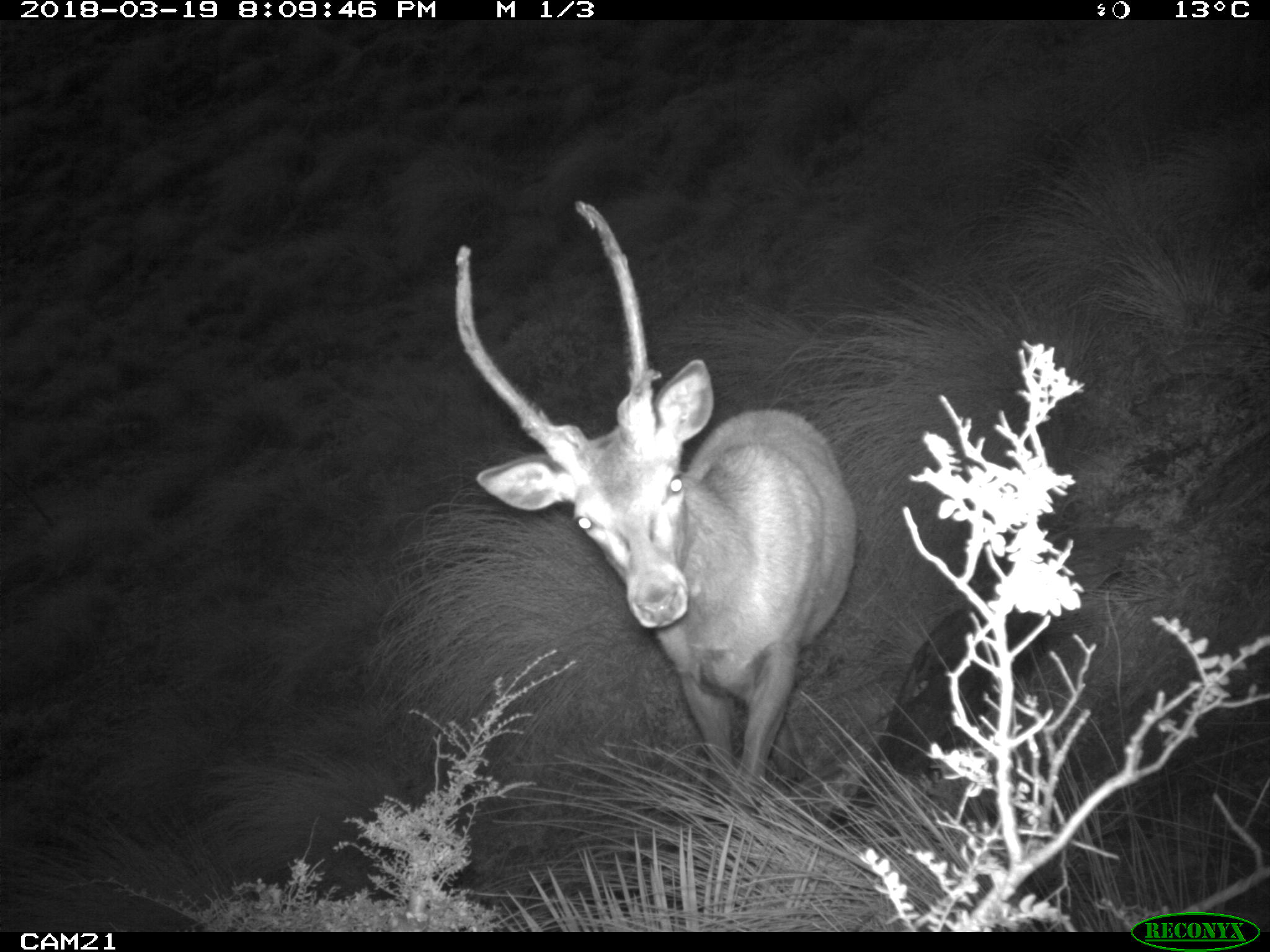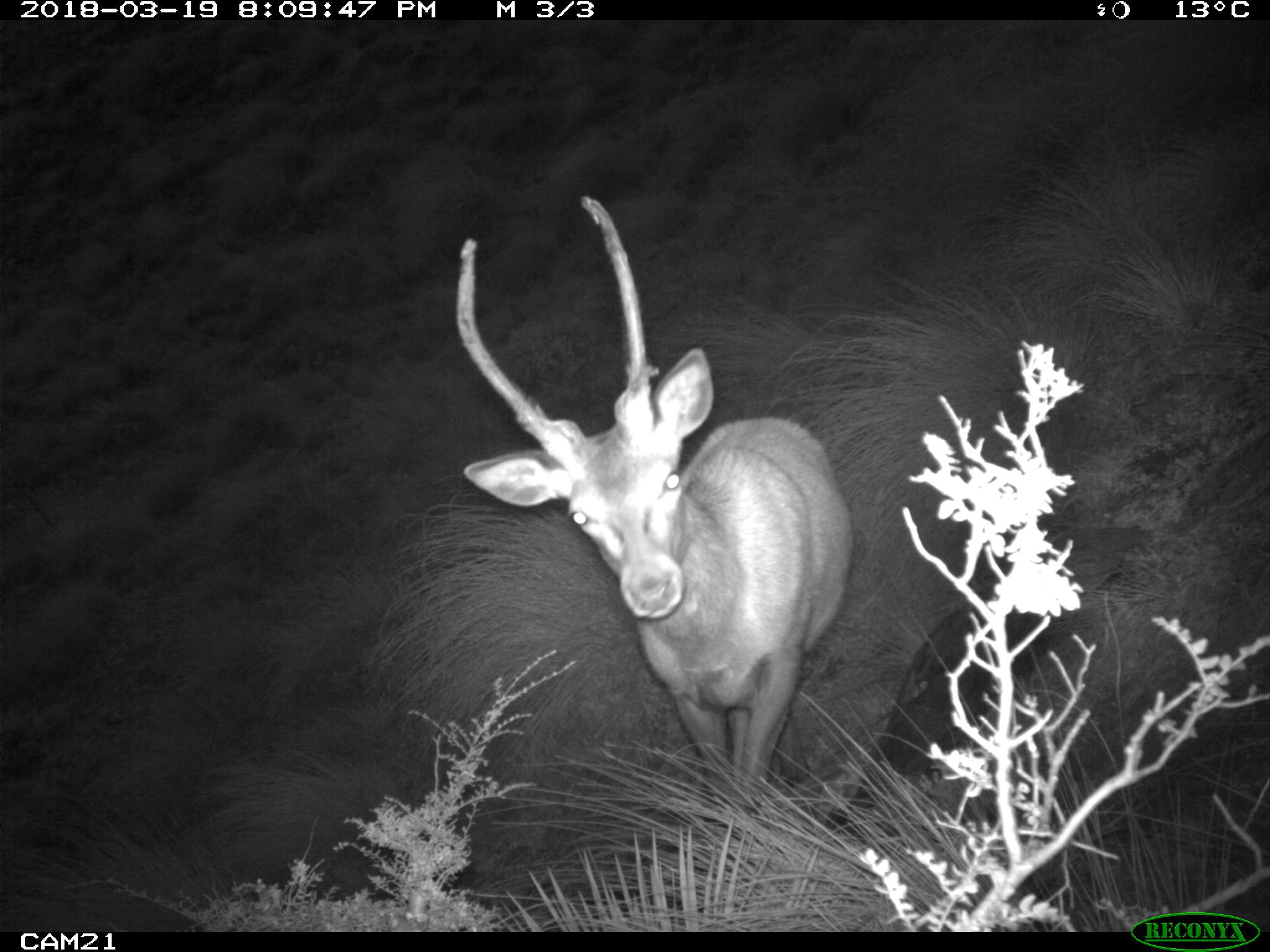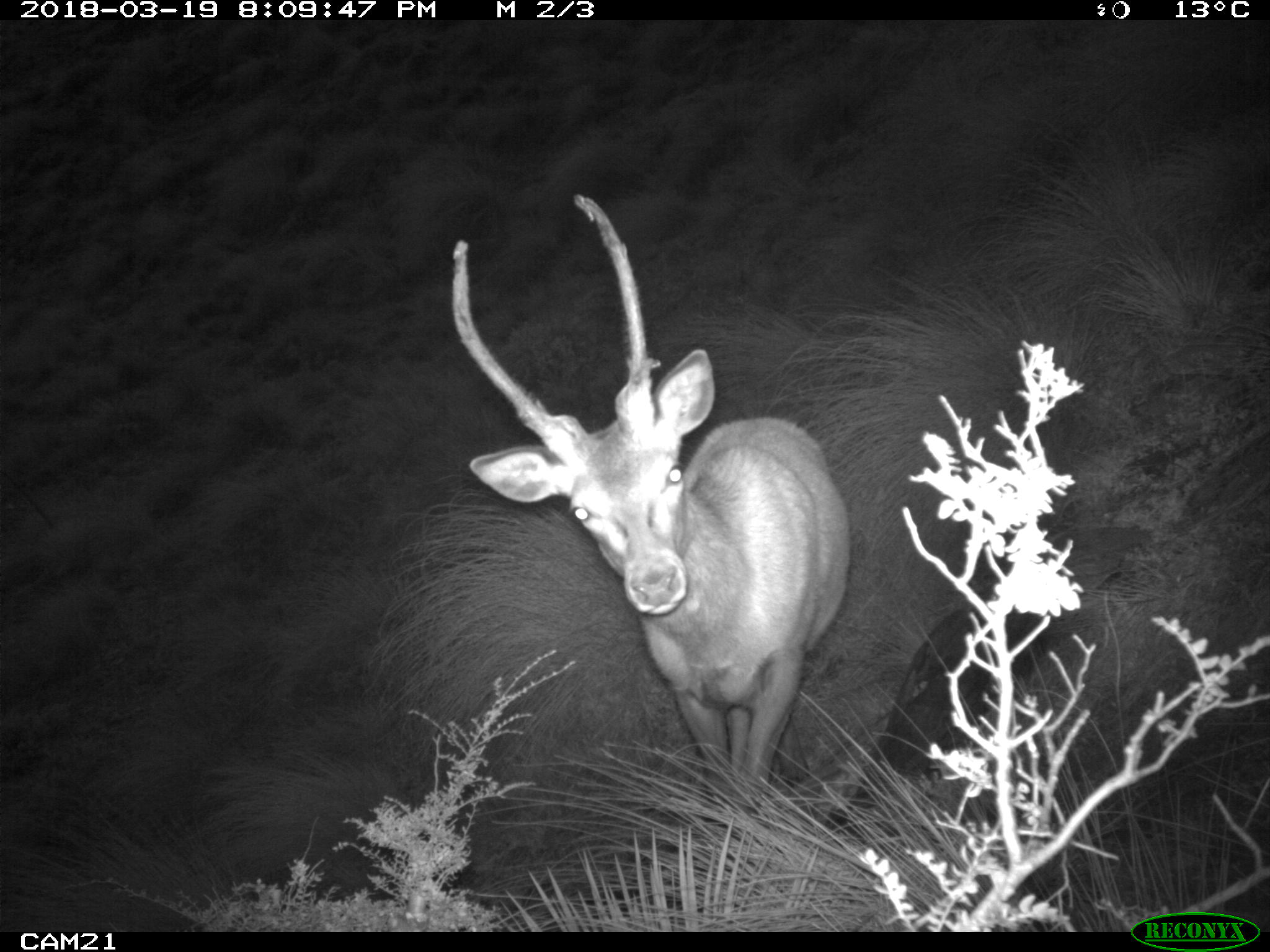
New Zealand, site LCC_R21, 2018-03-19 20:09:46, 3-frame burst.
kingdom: Animalia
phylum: Chordata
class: Mammalia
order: Artiodactyla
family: Cervidae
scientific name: Cervidae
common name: deer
Deer (Cervidae).